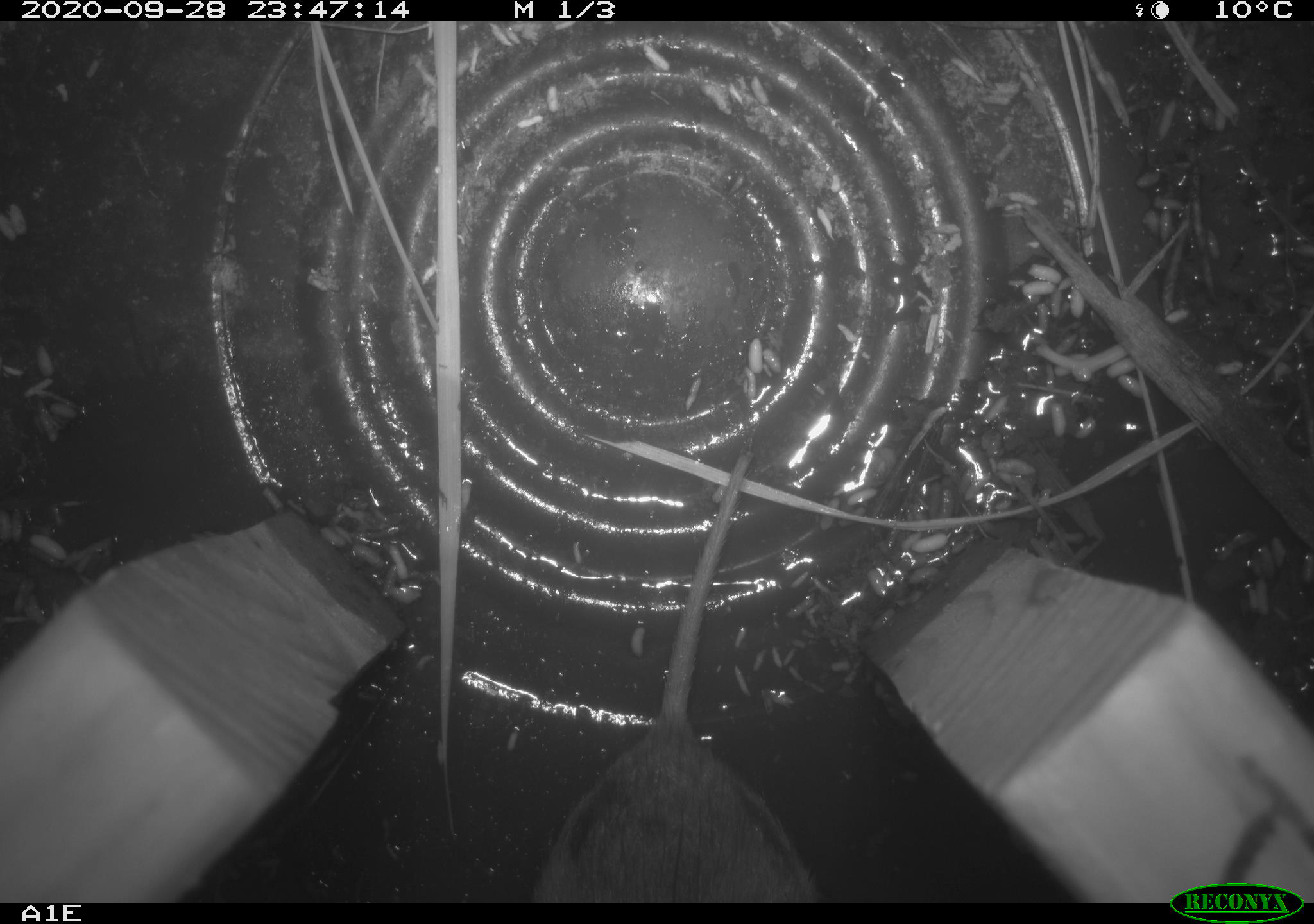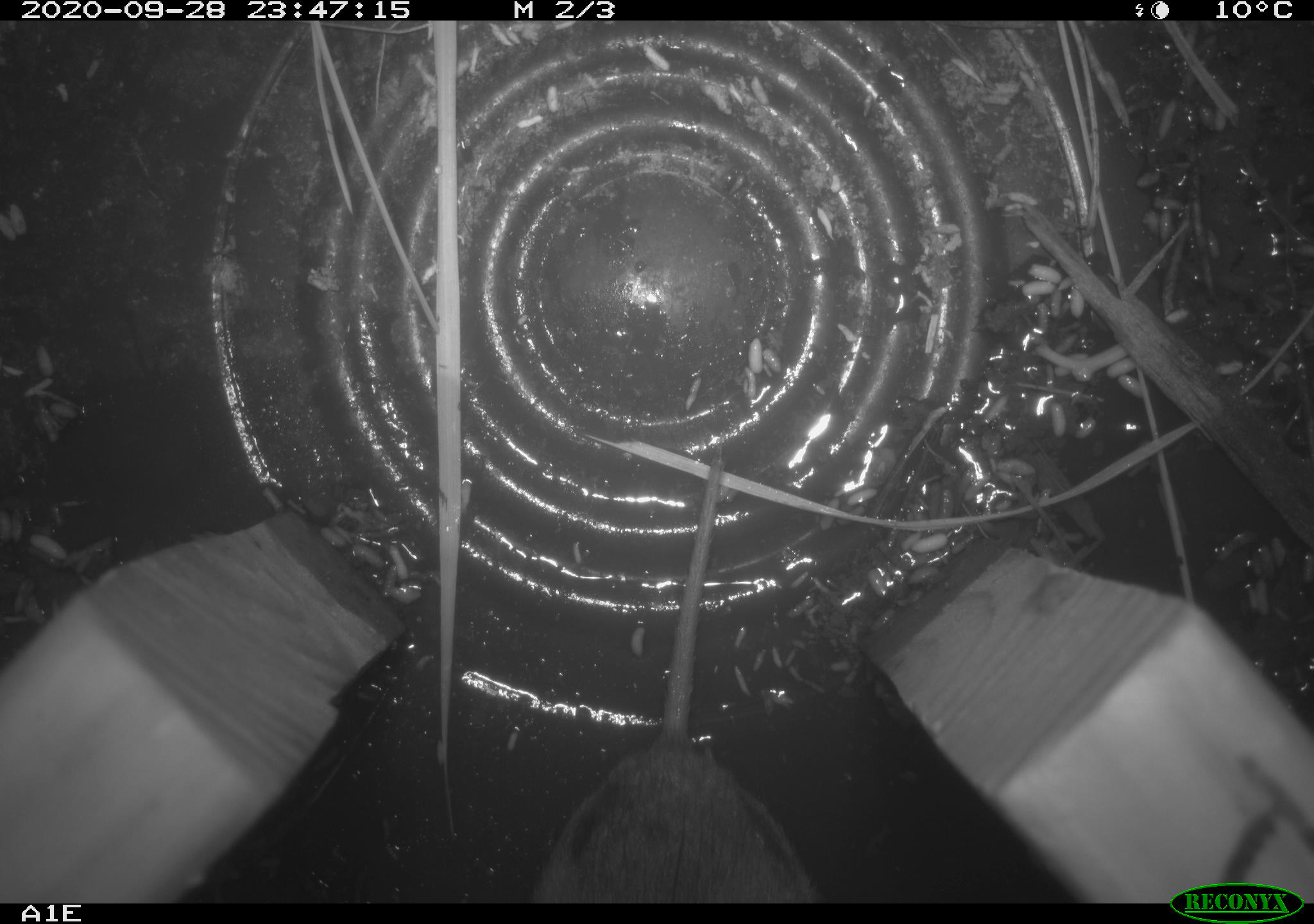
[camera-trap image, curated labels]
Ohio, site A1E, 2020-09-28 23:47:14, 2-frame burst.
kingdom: Animalia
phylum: Chordata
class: Mammalia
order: Rodentia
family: Cricetidae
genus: Microtus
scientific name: Microtus pennsylvanicus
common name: meadow vole